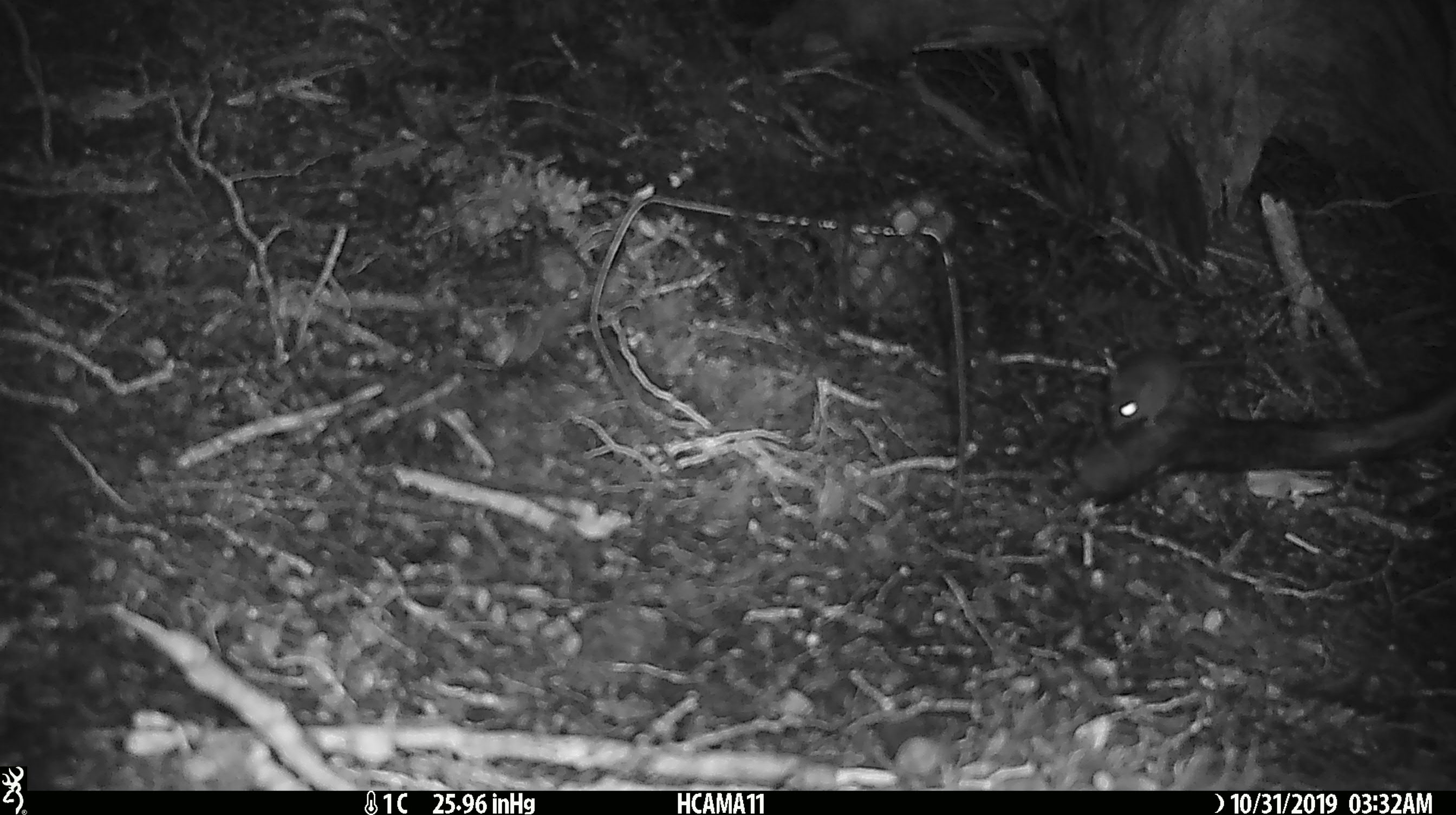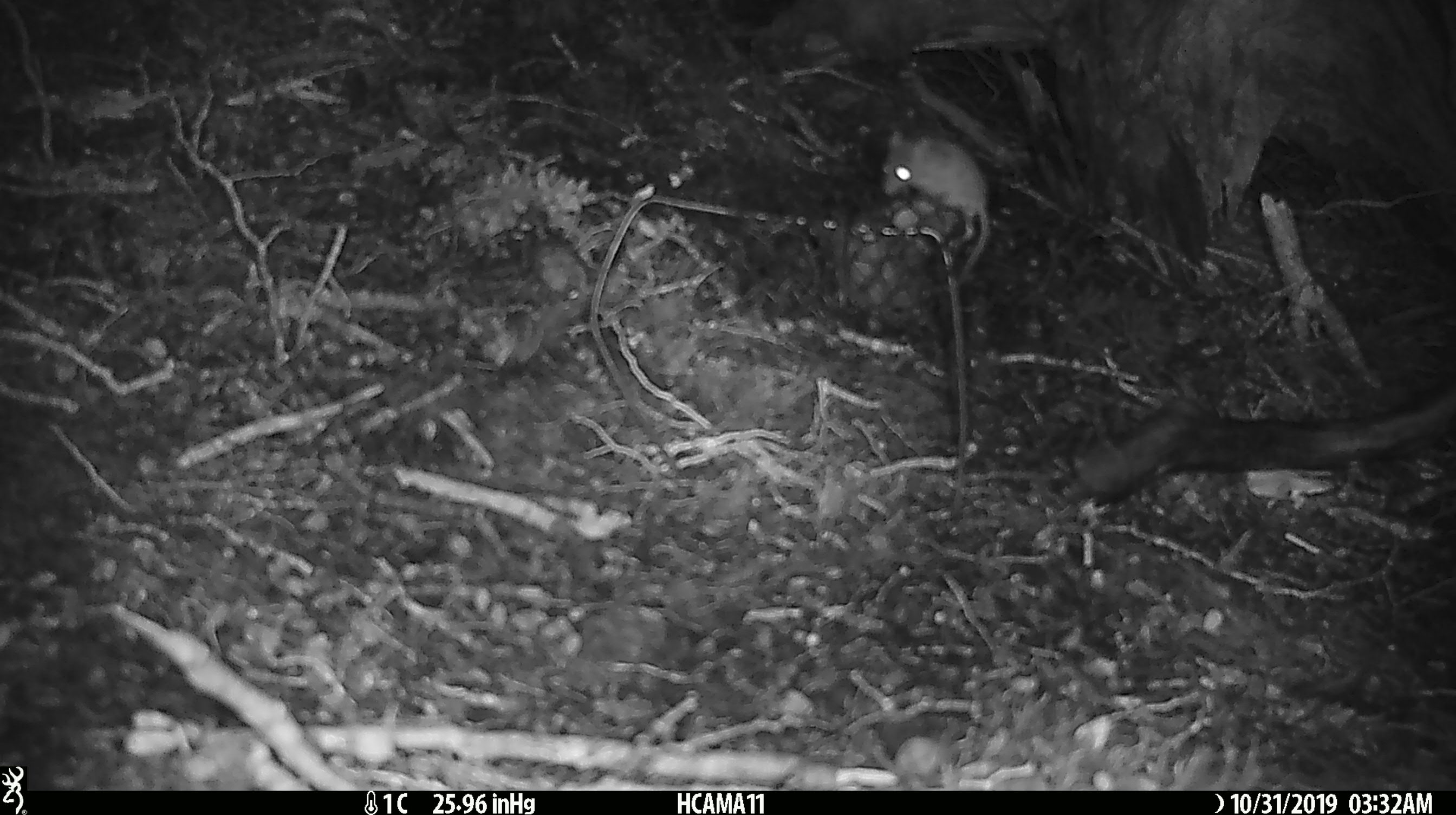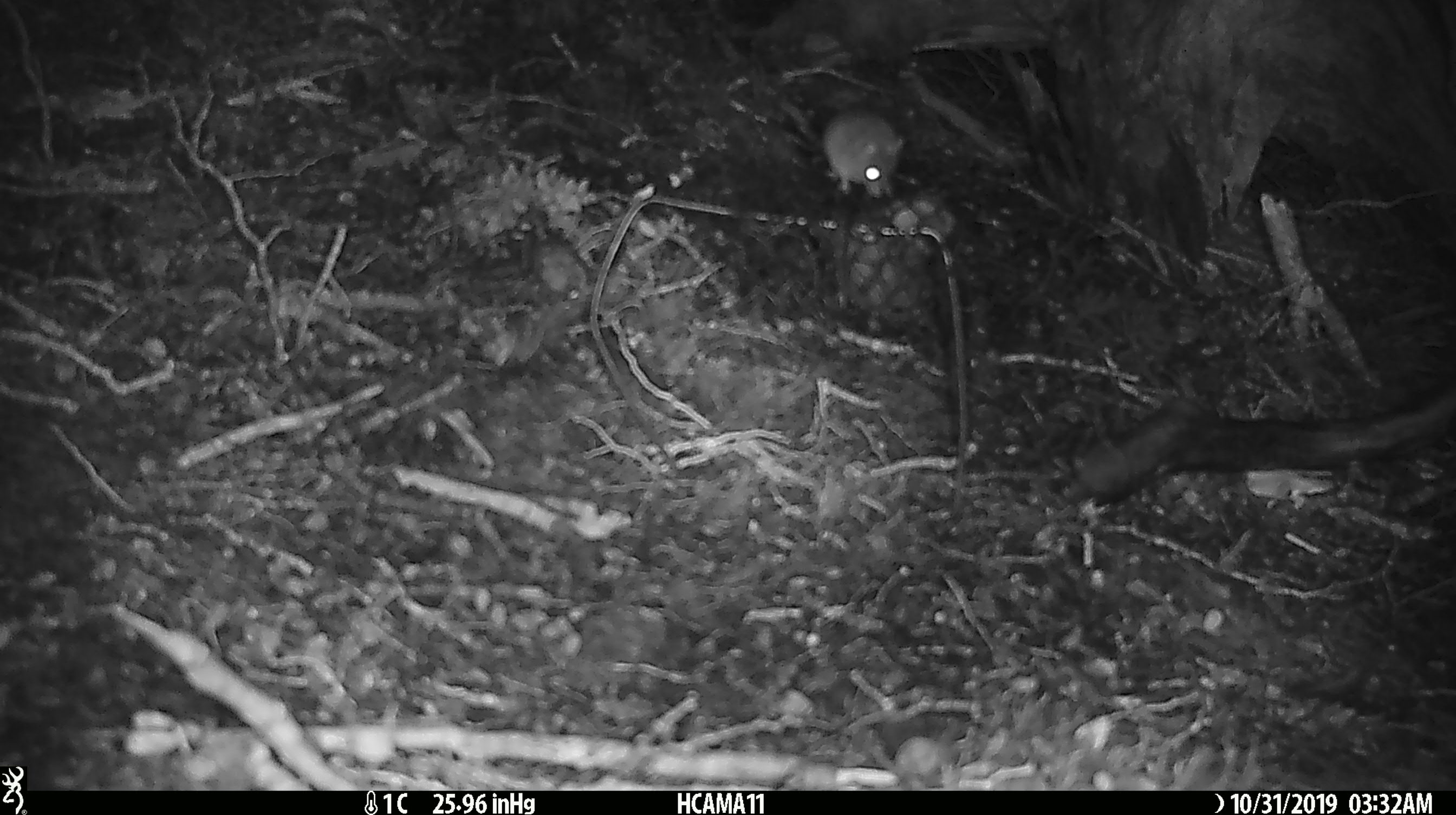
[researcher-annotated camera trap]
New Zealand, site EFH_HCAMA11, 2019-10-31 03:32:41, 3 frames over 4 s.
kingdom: Animalia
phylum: Chordata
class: Mammalia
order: Rodentia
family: Muridae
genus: Mus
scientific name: Mus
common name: mouse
Mouse (Mus).